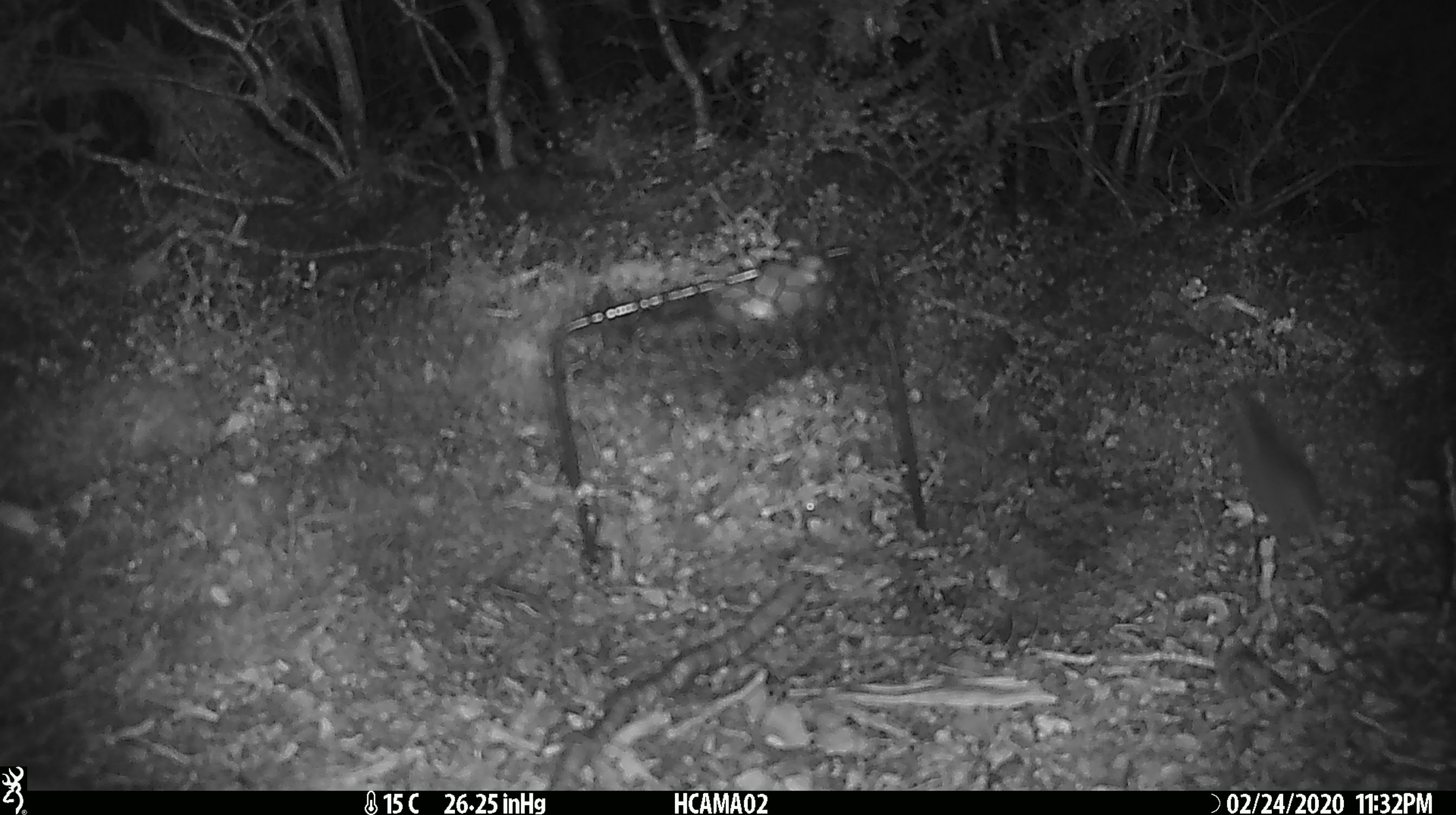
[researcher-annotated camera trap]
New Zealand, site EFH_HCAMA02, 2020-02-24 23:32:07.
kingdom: Animalia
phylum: Chordata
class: Mammalia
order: Rodentia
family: Muridae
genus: Mus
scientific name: Mus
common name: mouse